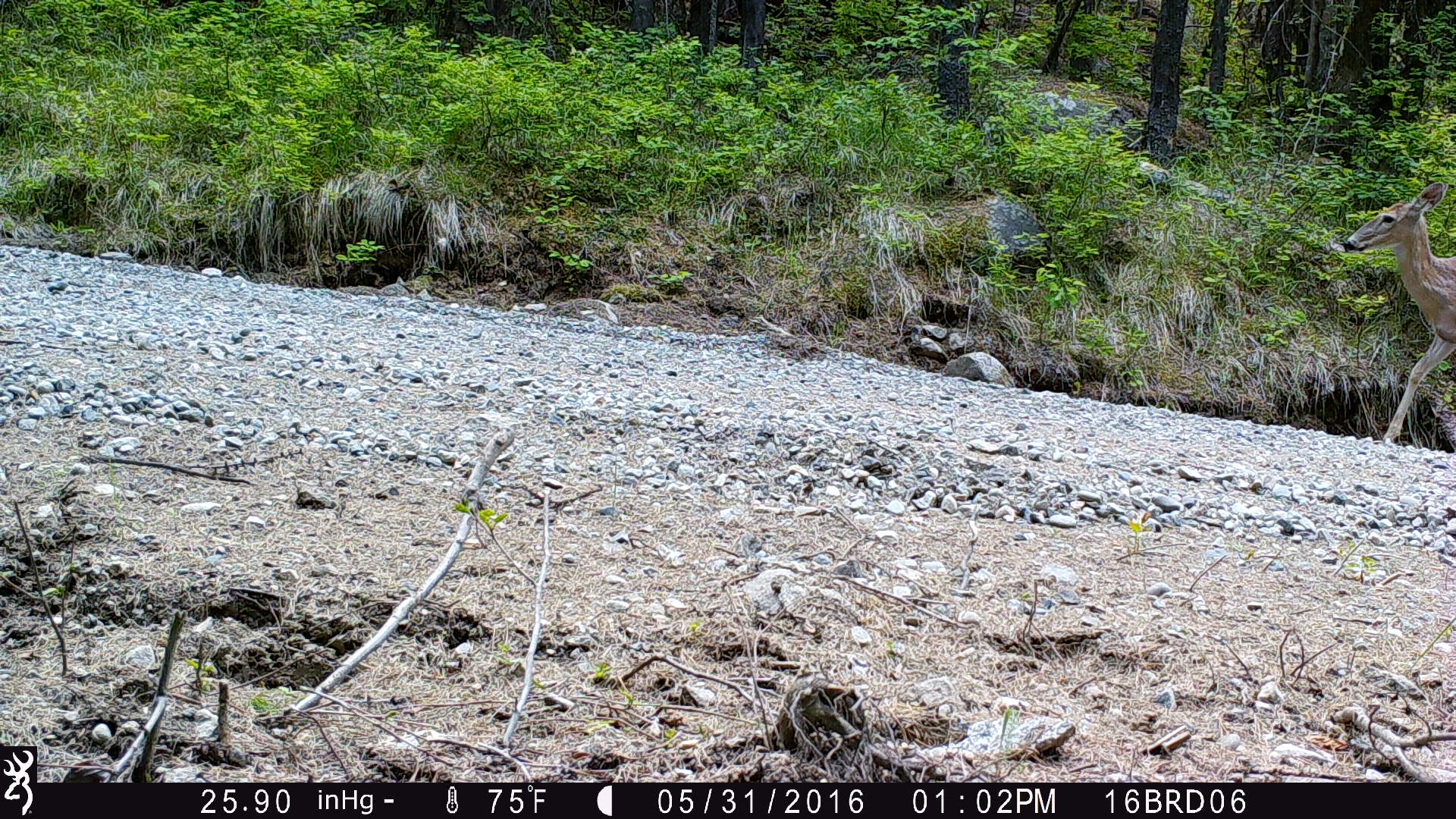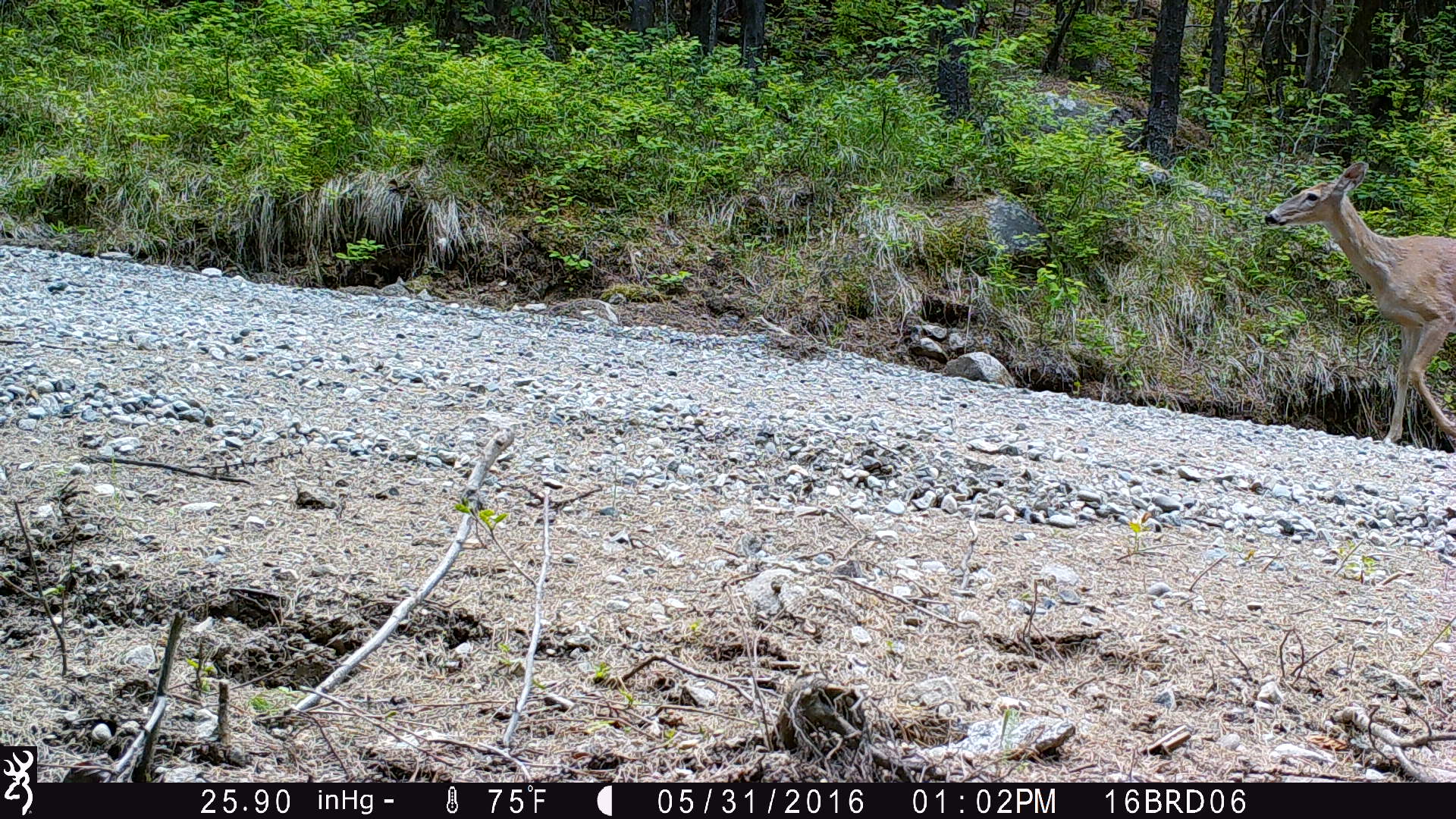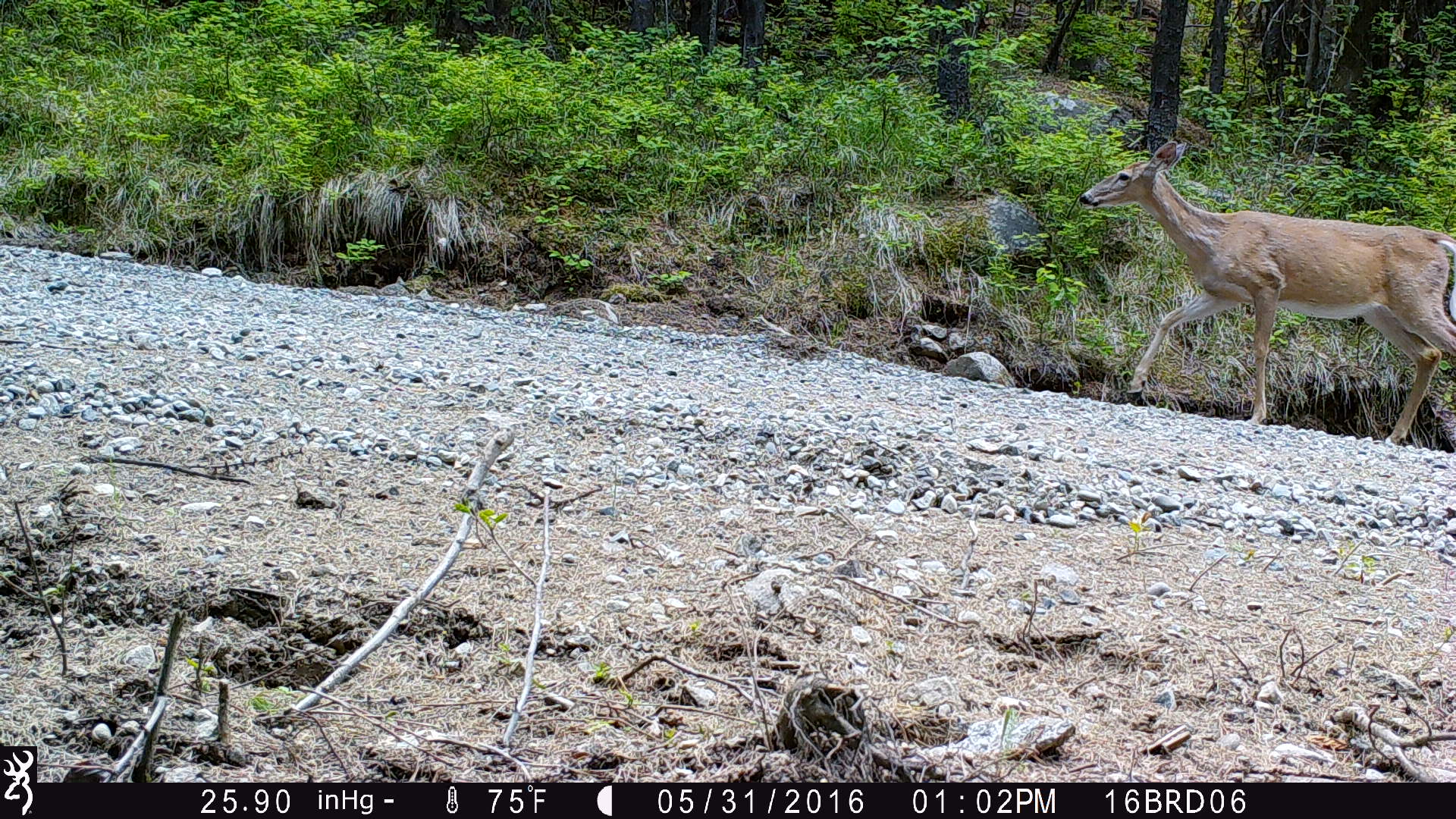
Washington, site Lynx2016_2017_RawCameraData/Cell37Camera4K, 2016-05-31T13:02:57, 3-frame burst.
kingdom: Animalia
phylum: Chordata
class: Mammalia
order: Artiodactyla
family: Cervidae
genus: Odocoileus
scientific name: Odocoileus virginianus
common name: white-tailed deer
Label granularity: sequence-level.